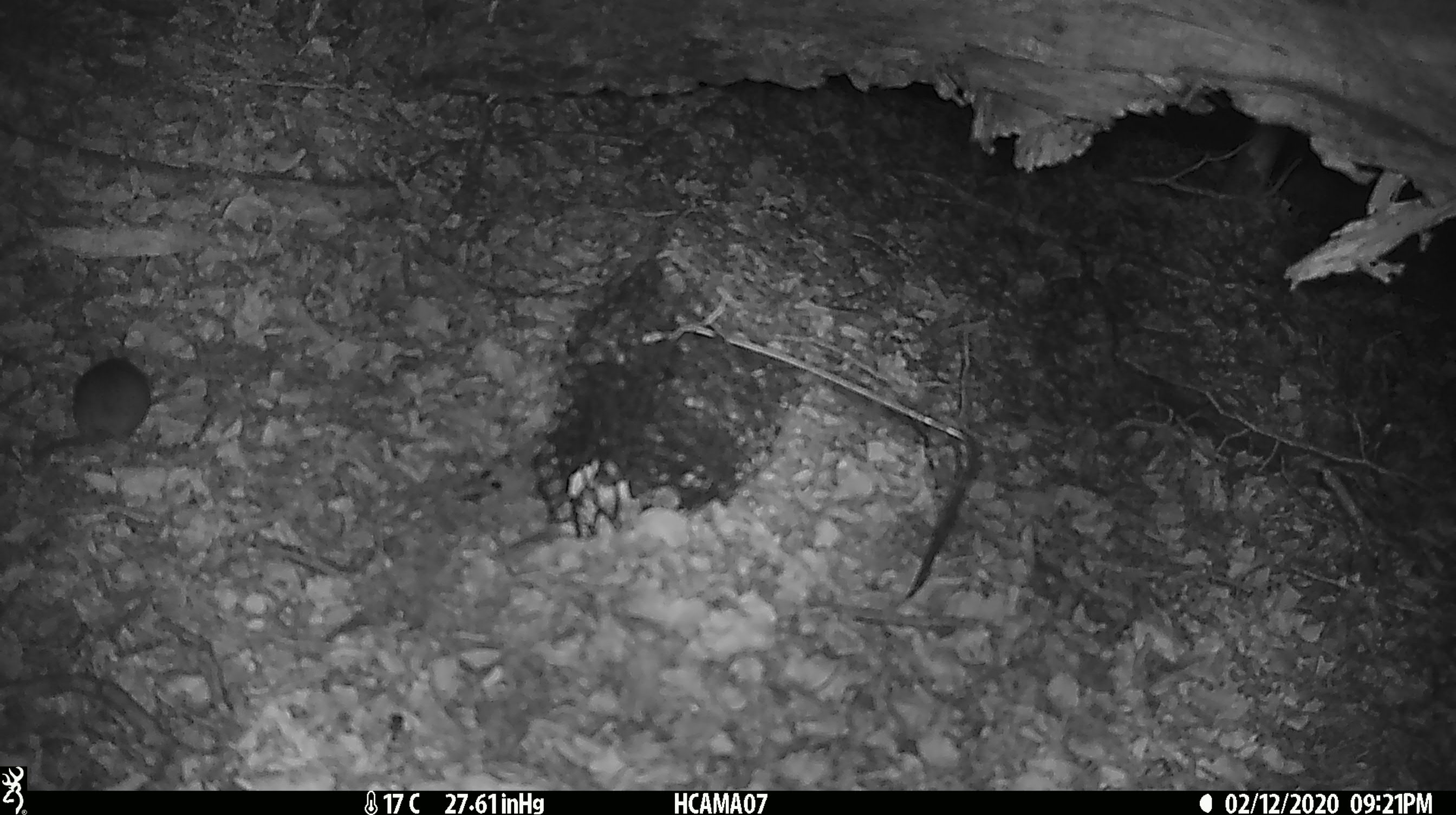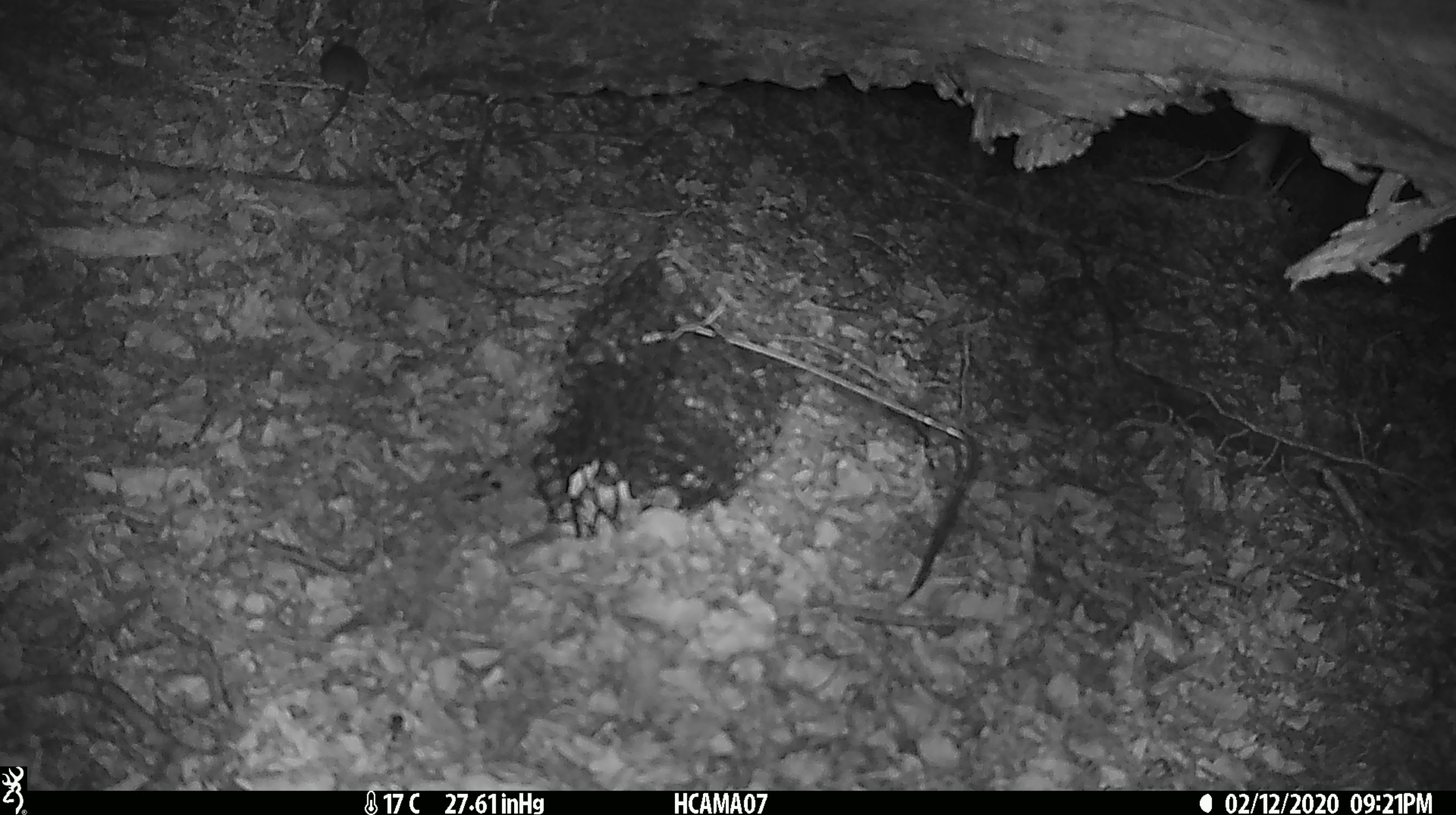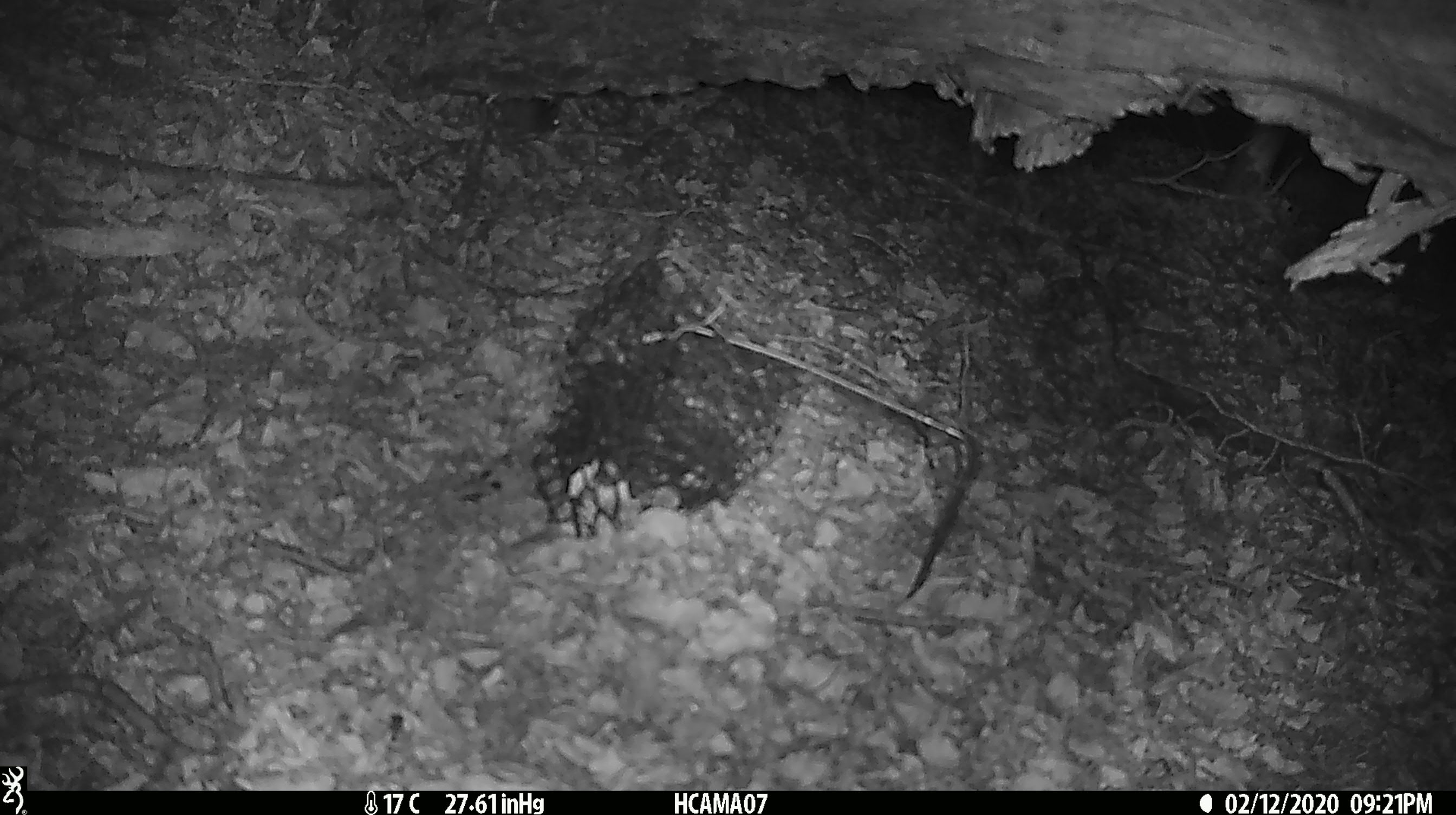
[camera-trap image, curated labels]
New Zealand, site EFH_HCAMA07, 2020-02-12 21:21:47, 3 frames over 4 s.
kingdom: Animalia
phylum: Chordata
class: Mammalia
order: Rodentia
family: Muridae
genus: Mus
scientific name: Mus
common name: mouse